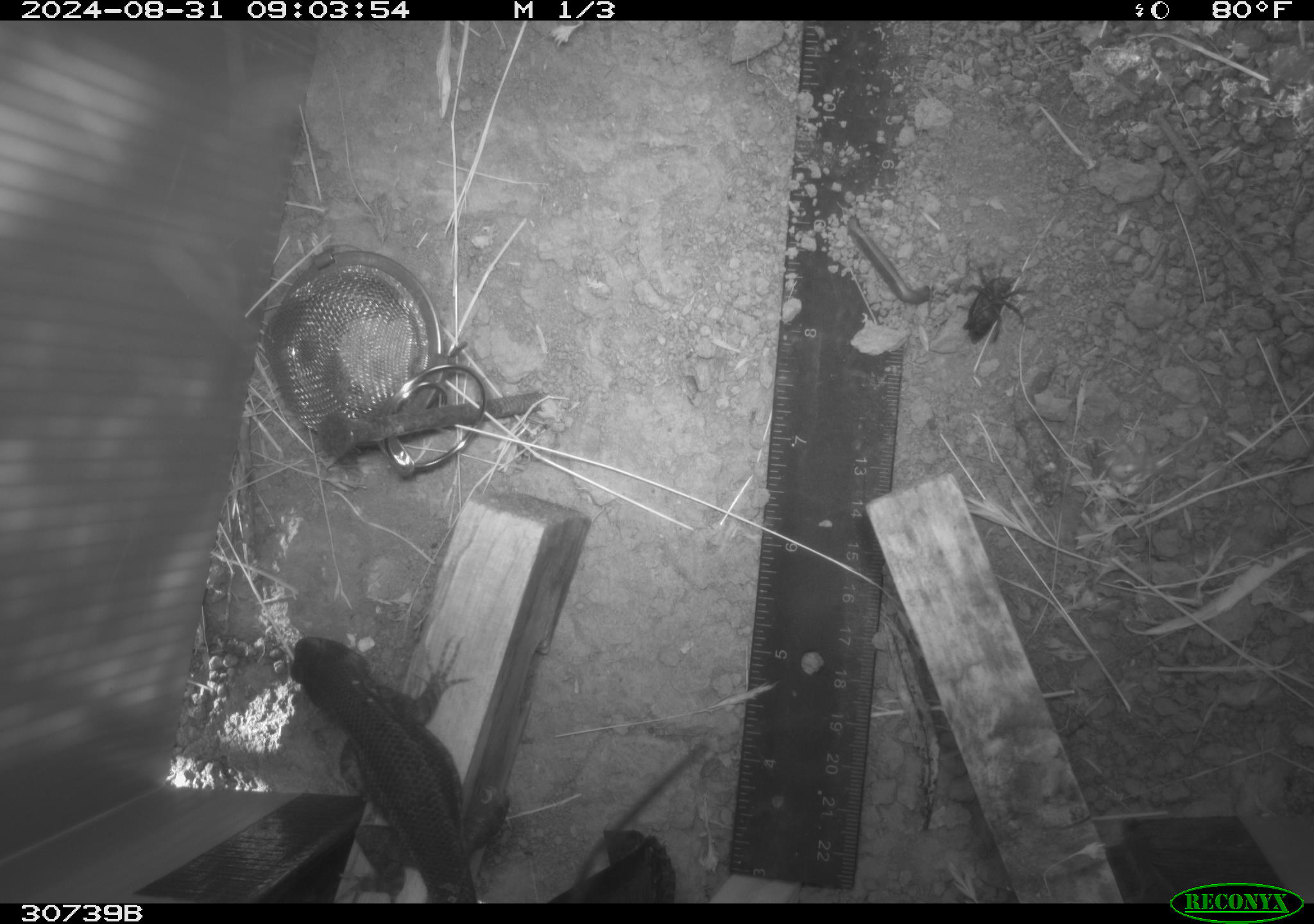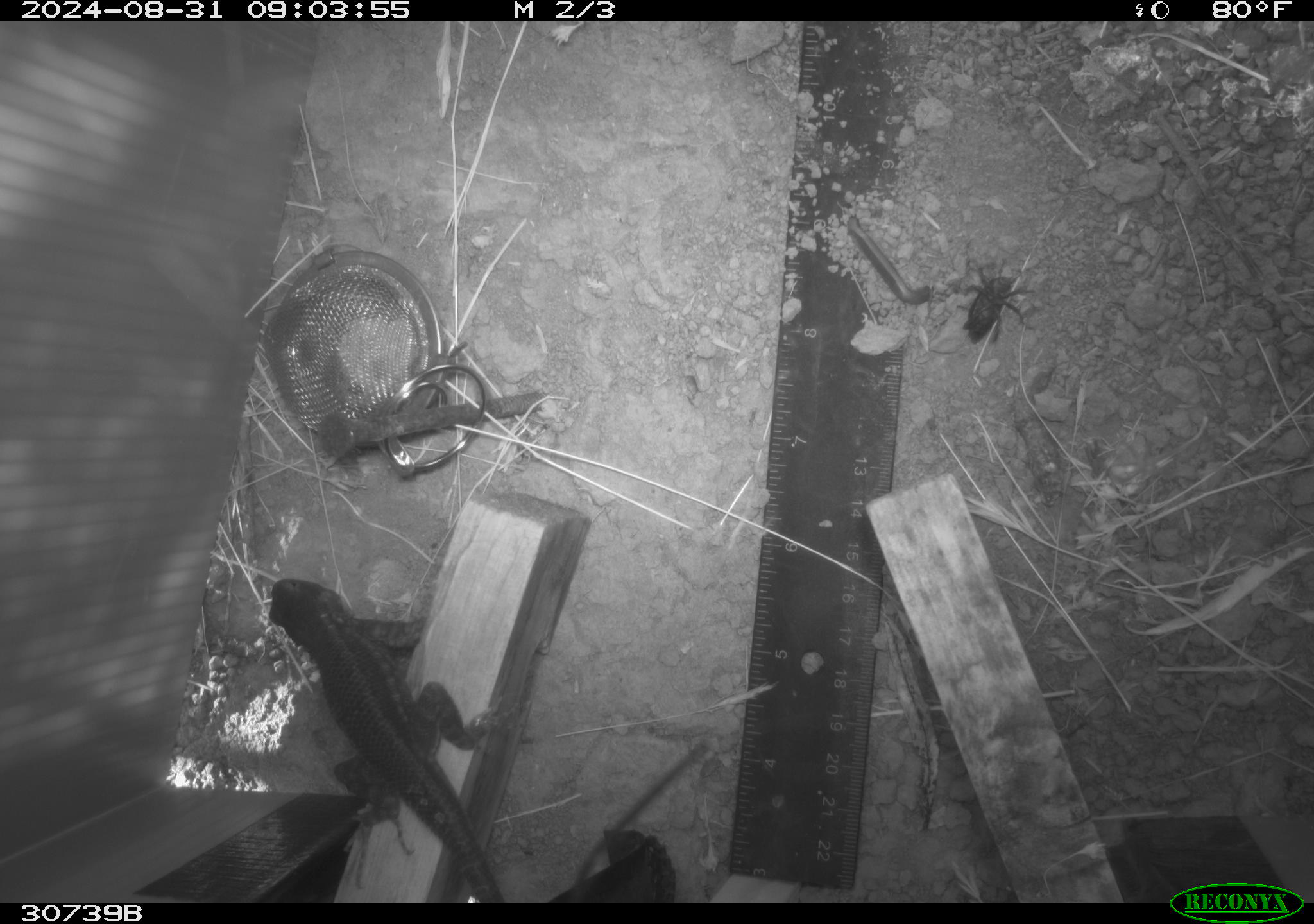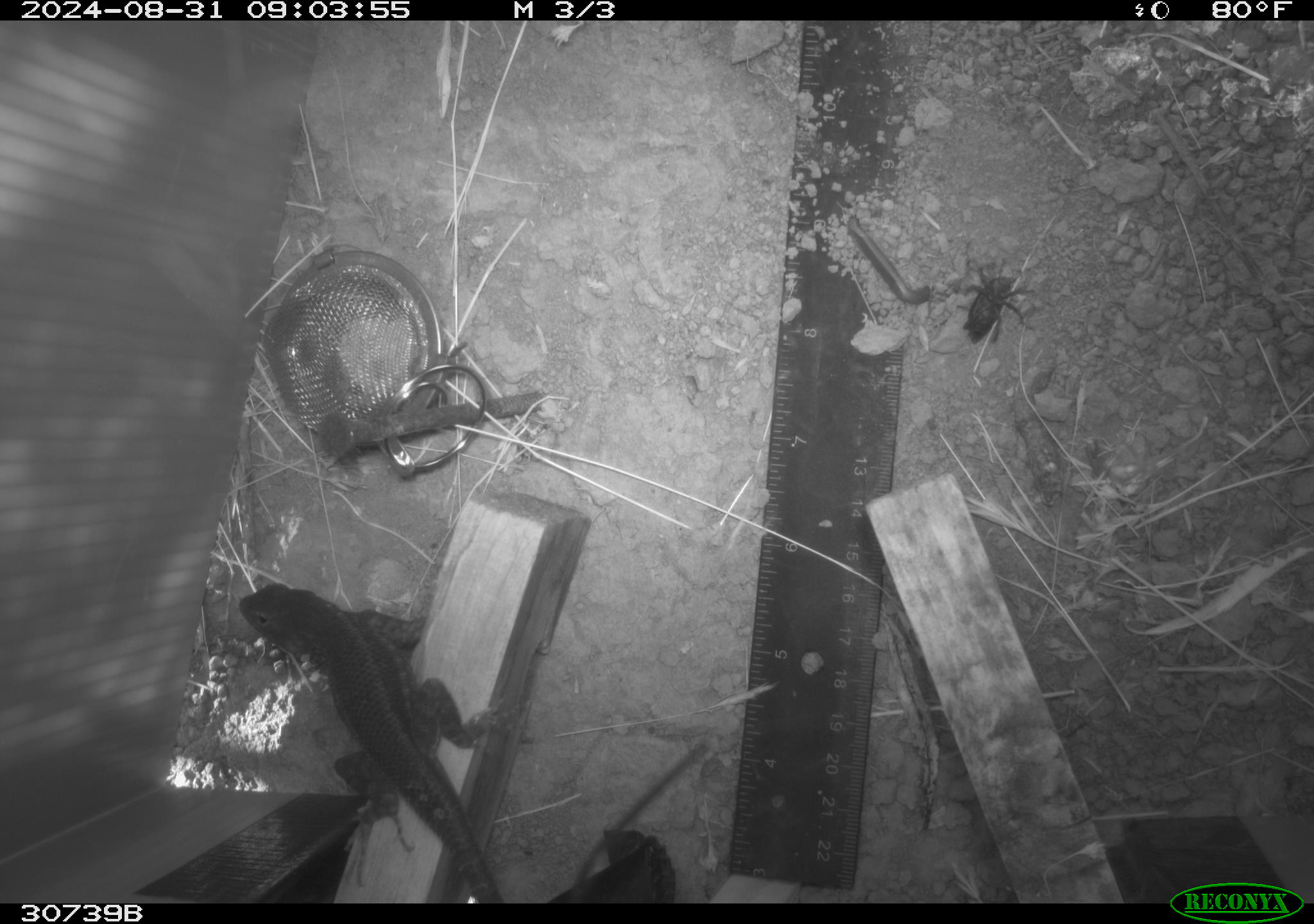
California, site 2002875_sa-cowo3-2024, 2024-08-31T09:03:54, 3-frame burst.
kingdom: Animalia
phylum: Chordata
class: Reptilia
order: Squamata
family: Phrynosomatidae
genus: Sceloporus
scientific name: Sceloporus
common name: spiny lizards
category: sceloporus species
Sceloporus species (spiny lizards) (Sceloporus).